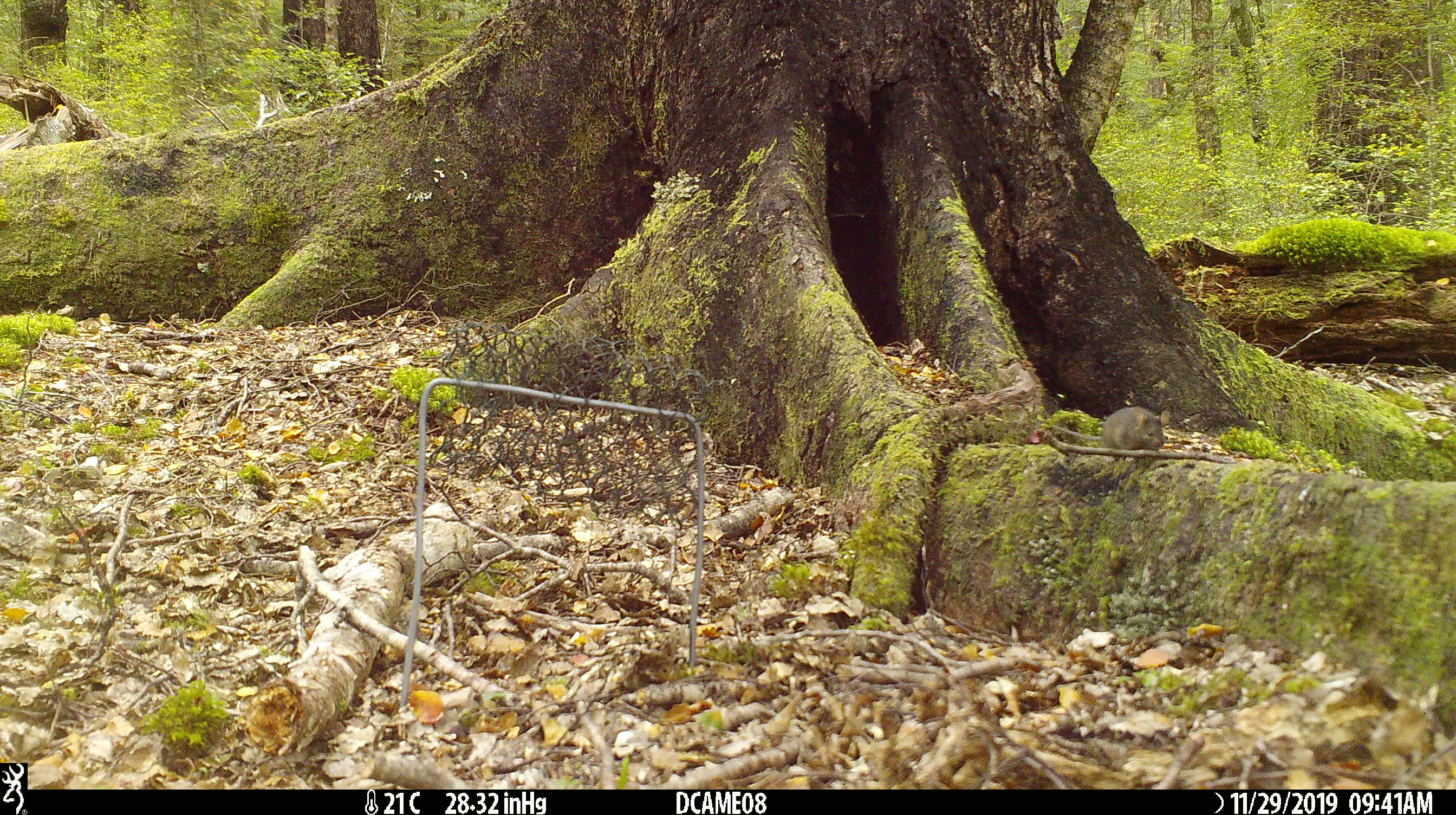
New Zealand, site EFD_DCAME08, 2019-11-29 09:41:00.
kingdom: Animalia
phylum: Chordata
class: Mammalia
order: Rodentia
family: Muridae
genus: Mus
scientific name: Mus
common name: mouse